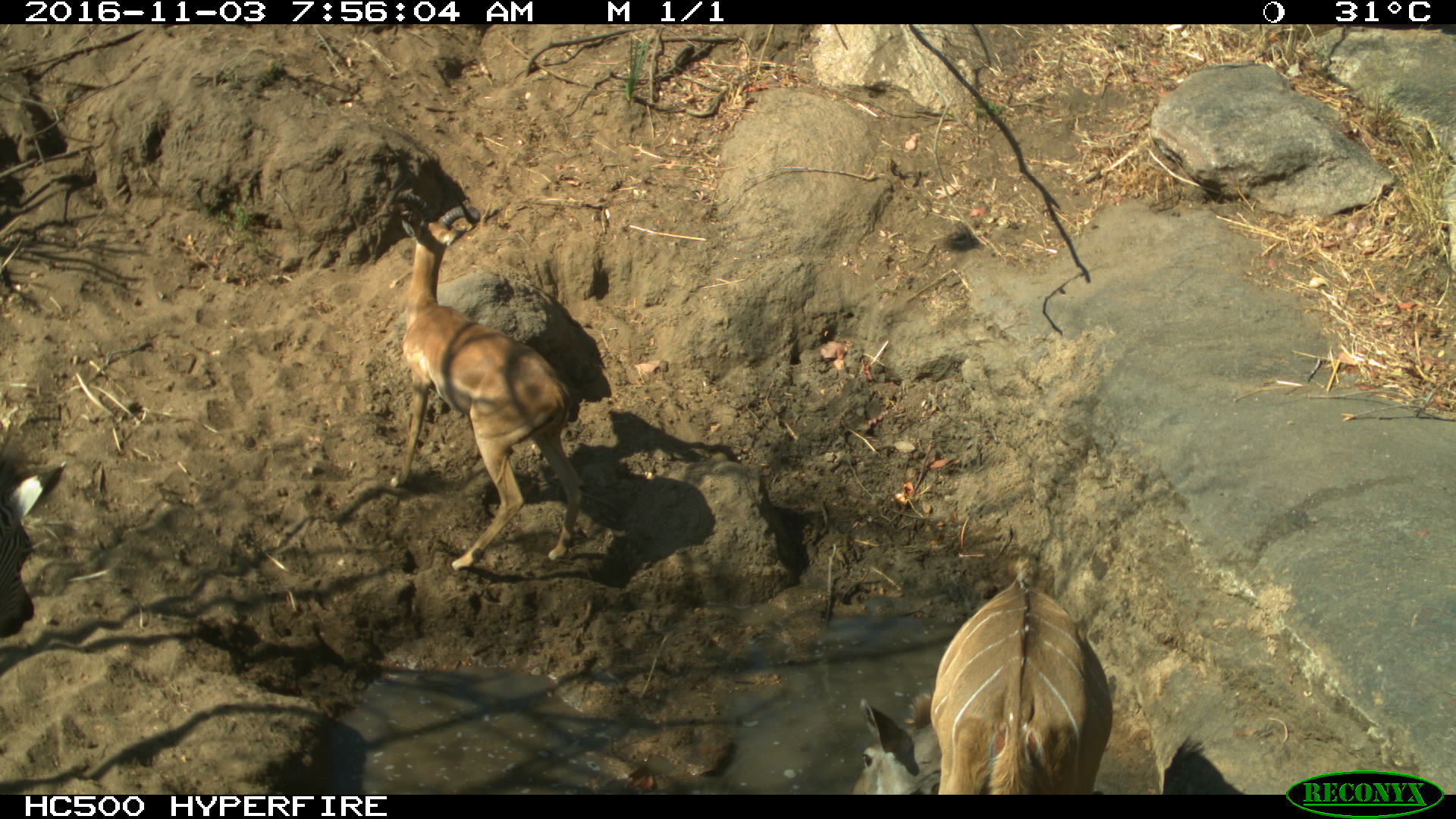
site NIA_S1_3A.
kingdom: Animalia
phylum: Chordata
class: Mammalia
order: Artiodactyla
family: Bovidae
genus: Aepyceros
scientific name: Aepyceros melampus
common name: impala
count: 1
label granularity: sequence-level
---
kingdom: Animalia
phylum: Chordata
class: Mammalia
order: Artiodactyla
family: Bovidae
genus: Tragelaphus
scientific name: Tragelaphus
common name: kudu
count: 1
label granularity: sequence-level